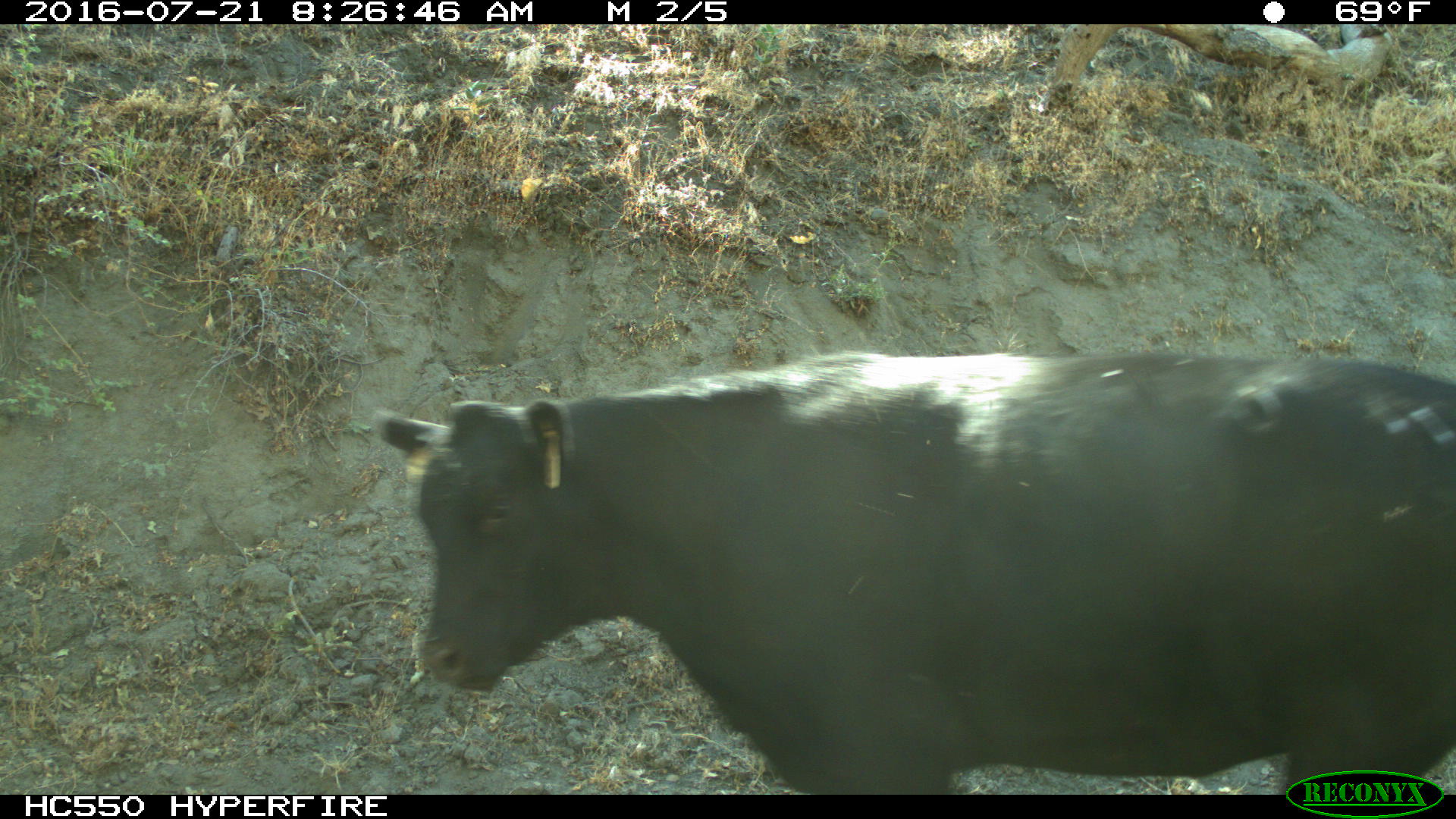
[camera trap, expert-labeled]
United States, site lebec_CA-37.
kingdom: Animalia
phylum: Chordata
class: Mammalia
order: Artiodactyla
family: Bovidae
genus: Bos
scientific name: Bos taurus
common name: domestic cow